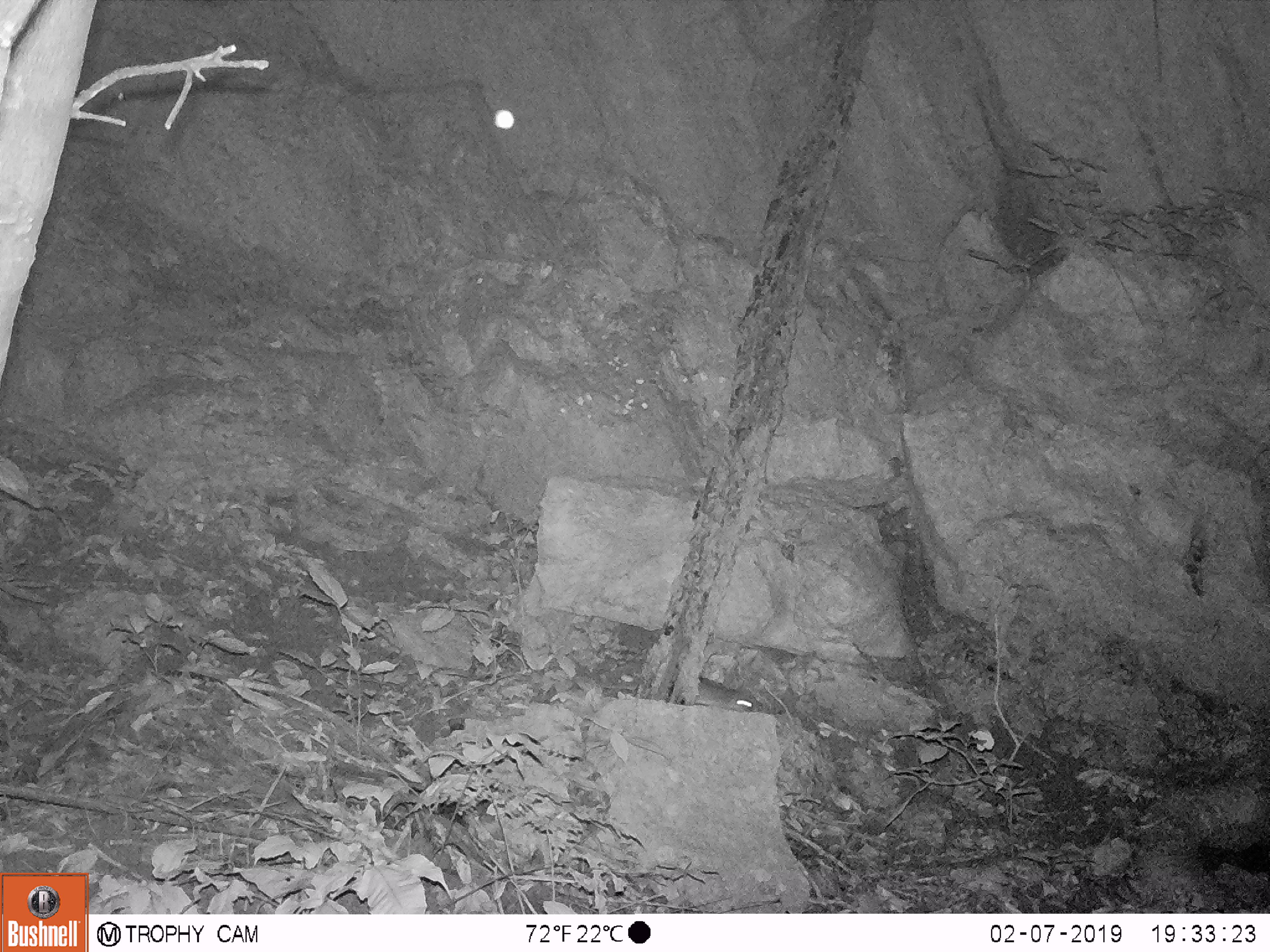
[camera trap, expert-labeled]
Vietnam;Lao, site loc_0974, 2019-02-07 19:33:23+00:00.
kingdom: Animalia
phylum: Chordata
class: Mammalia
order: Rodentia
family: Muridae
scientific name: Muridae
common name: old-world mice and rats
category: unidentified murid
Unidentified murid (old-world mice and rats) (Muridae). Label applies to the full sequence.